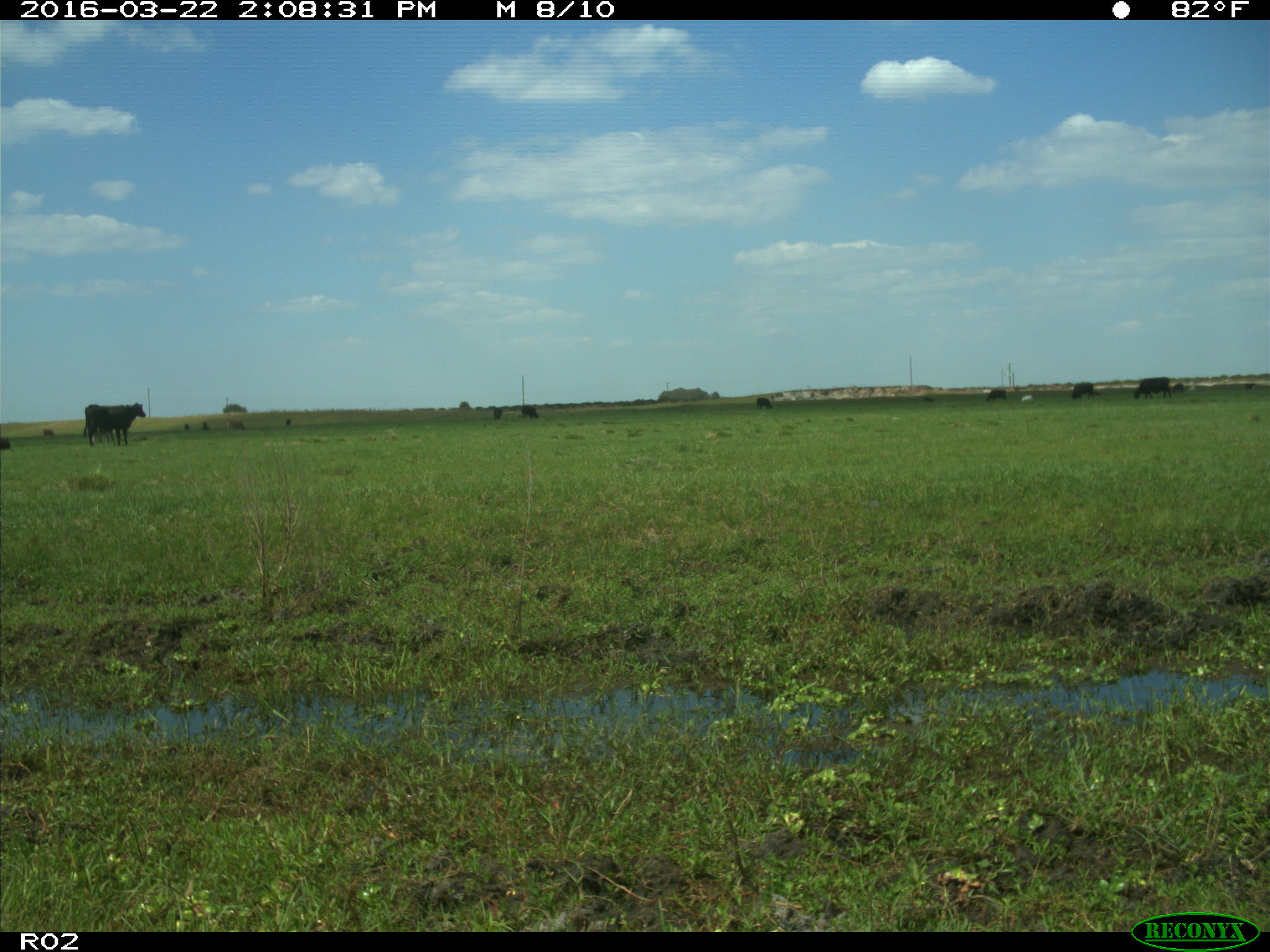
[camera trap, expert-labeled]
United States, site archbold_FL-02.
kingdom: Animalia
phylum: Chordata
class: Mammalia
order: Artiodactyla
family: Bovidae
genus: Bos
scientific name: Bos taurus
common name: domestic cow